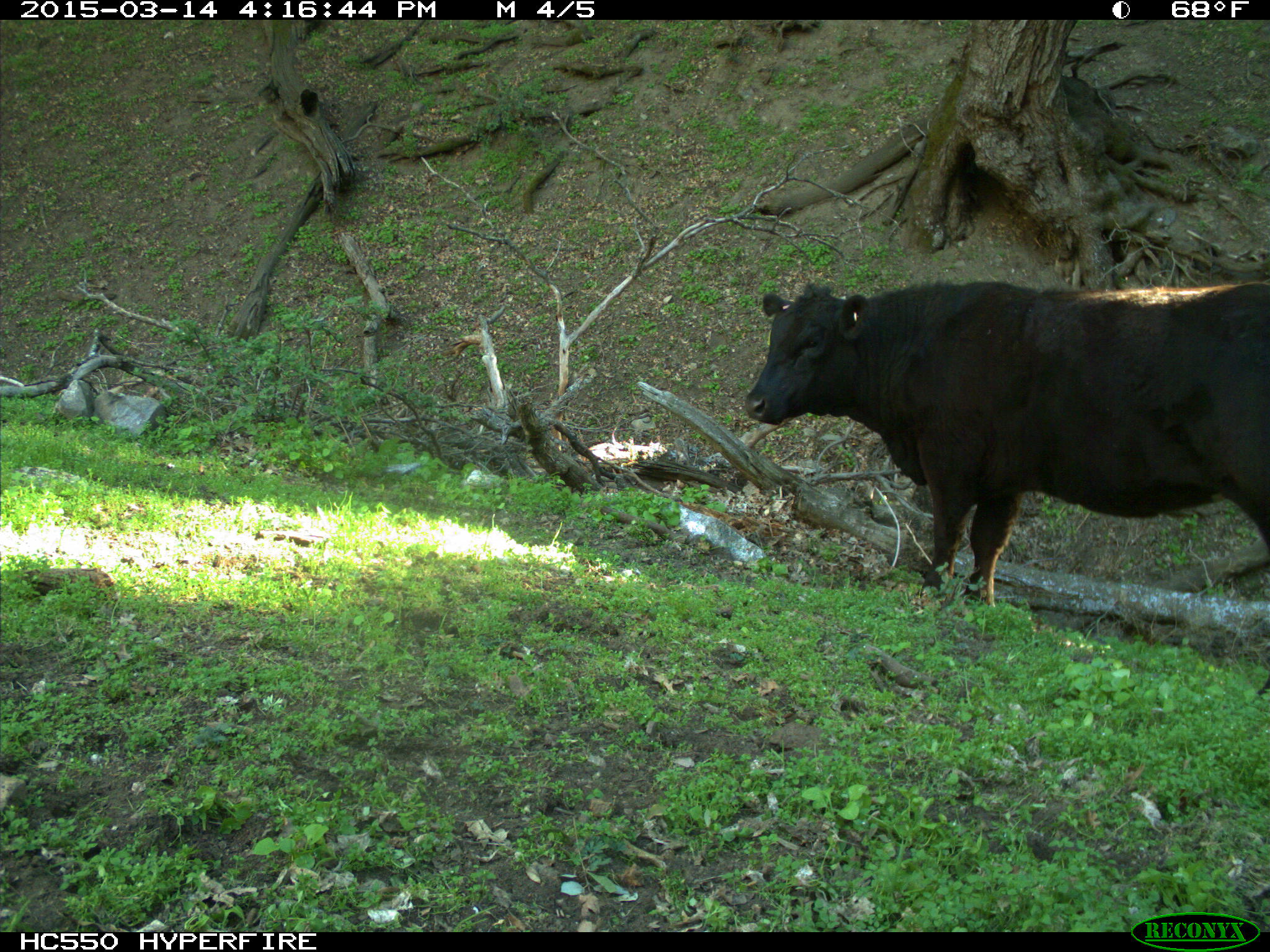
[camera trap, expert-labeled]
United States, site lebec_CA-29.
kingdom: Animalia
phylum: Chordata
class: Mammalia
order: Artiodactyla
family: Bovidae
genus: Bos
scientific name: Bos taurus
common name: domestic cow